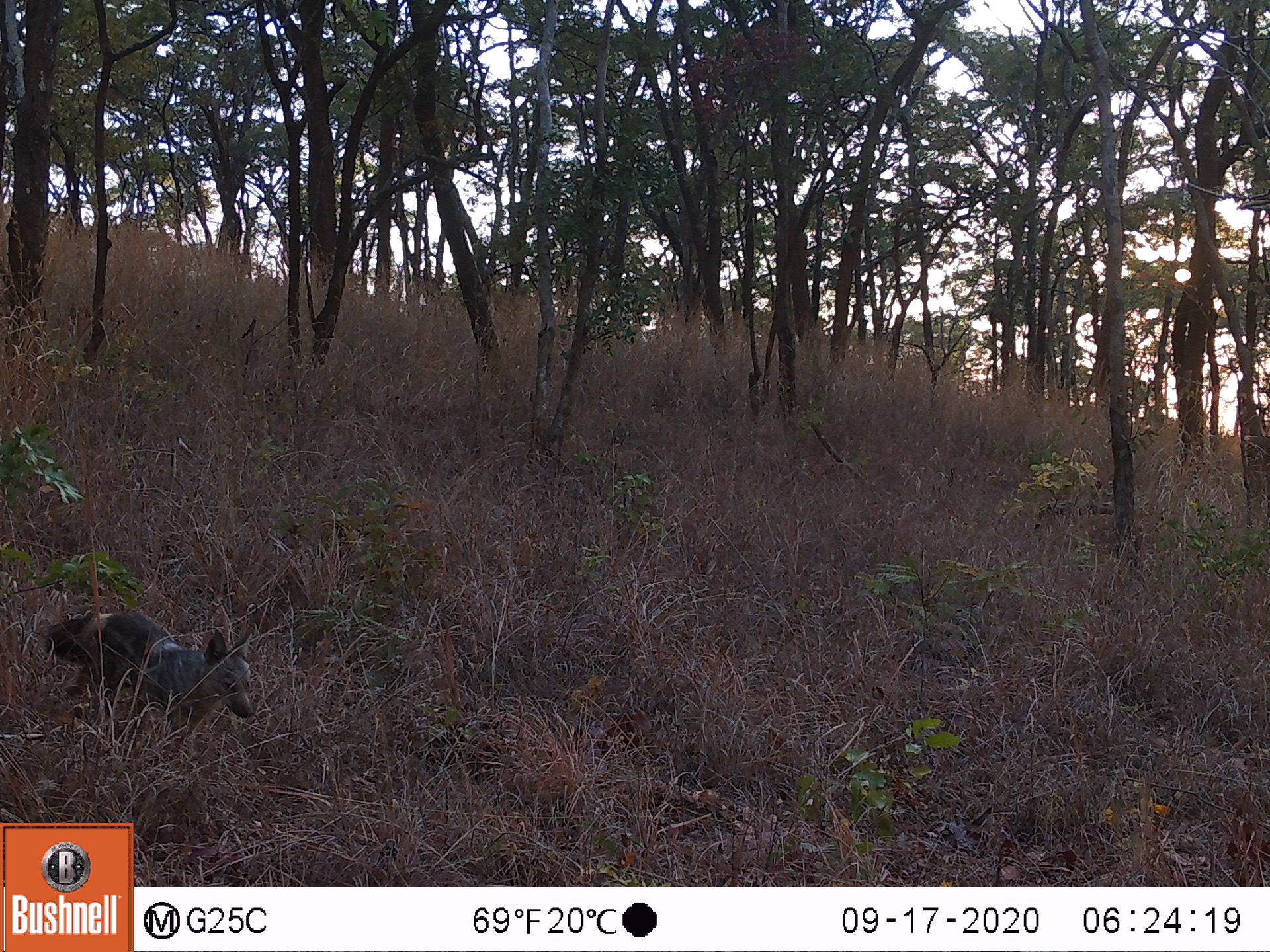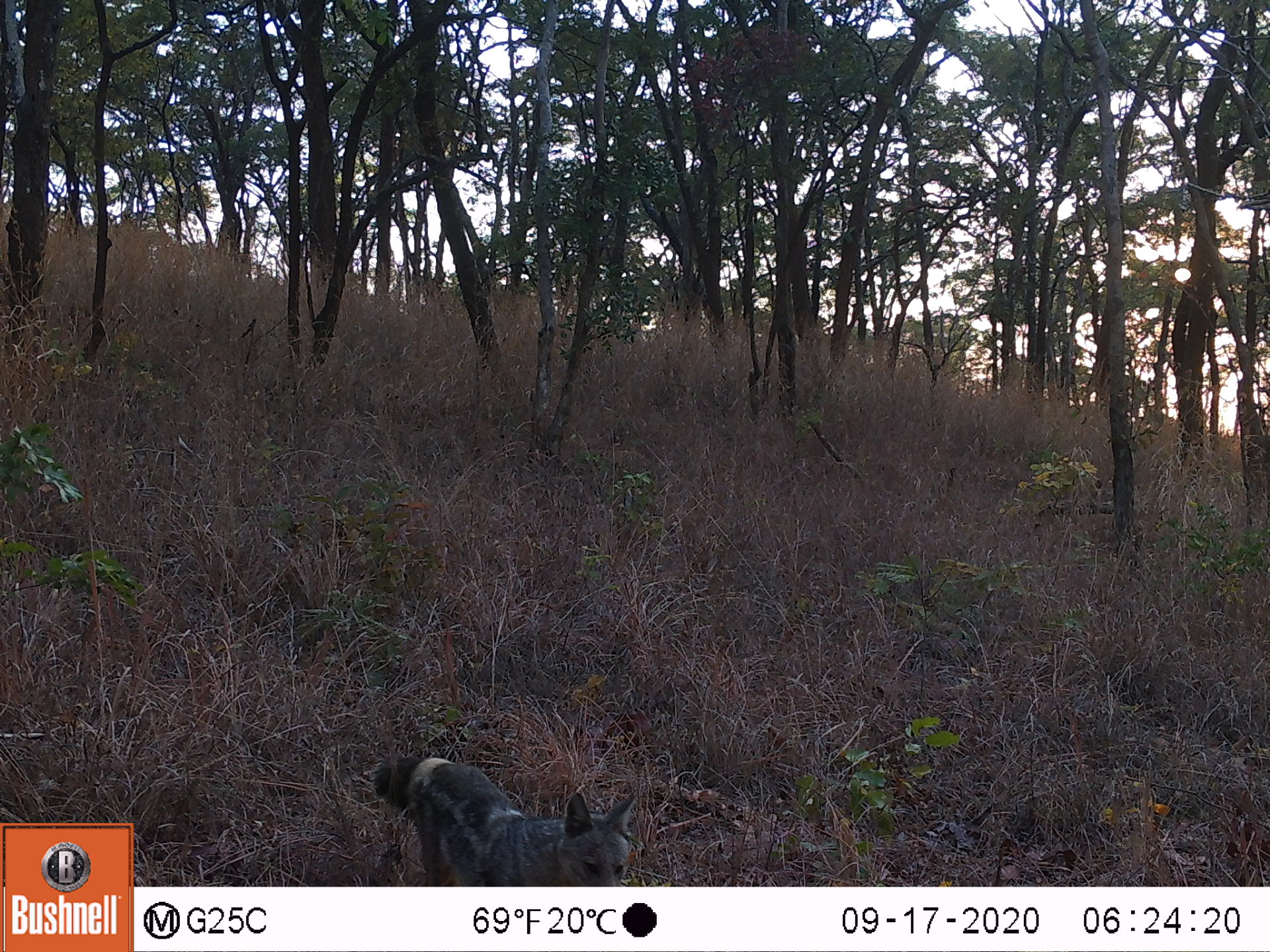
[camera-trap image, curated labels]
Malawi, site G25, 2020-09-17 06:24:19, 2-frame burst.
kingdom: Animalia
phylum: Chordata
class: Mammalia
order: Carnivora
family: Canidae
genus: Lupulella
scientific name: Lupulella adusta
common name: side-striped jackal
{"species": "side-striped jackal (Lupulella adusta)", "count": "1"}